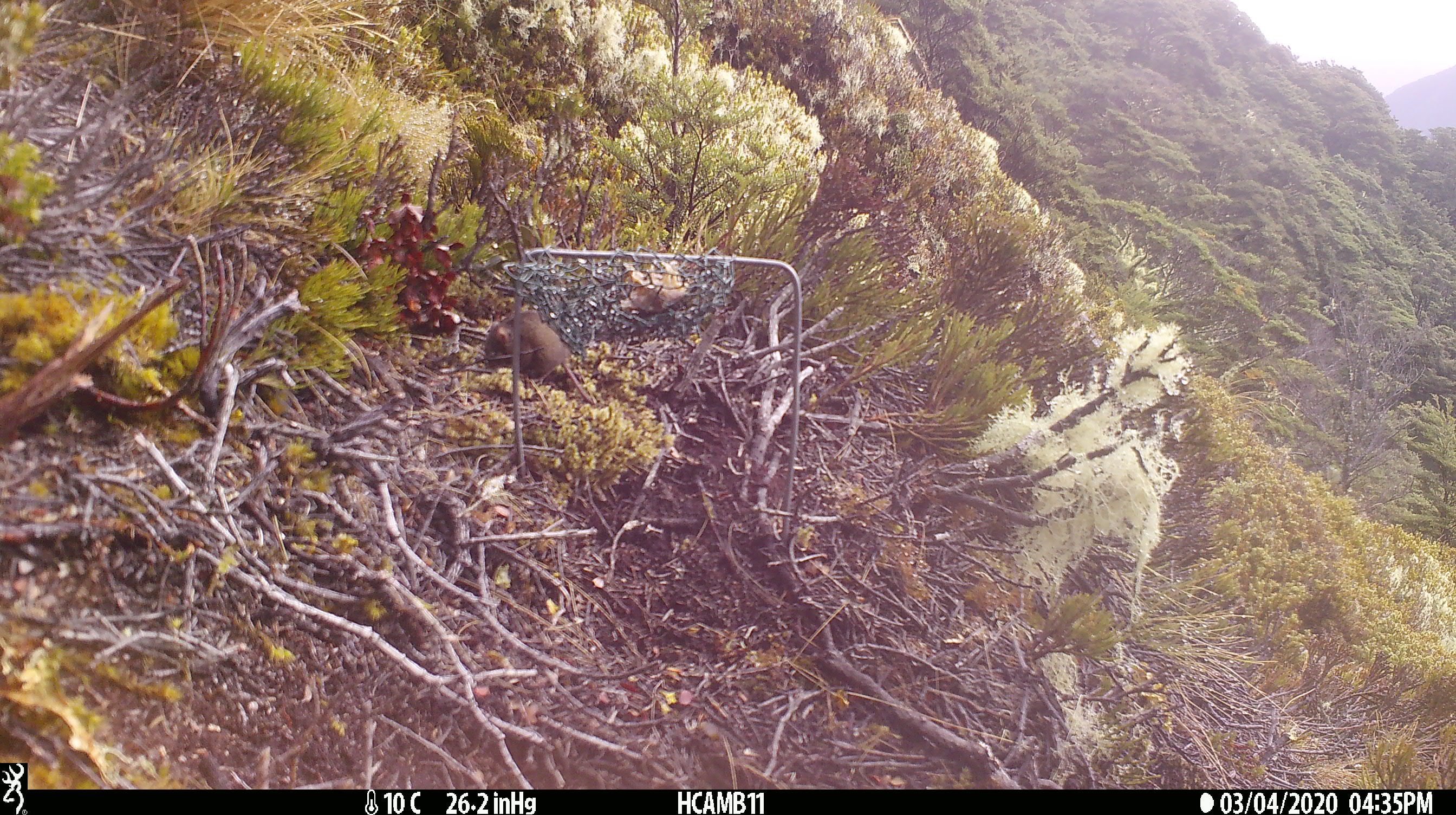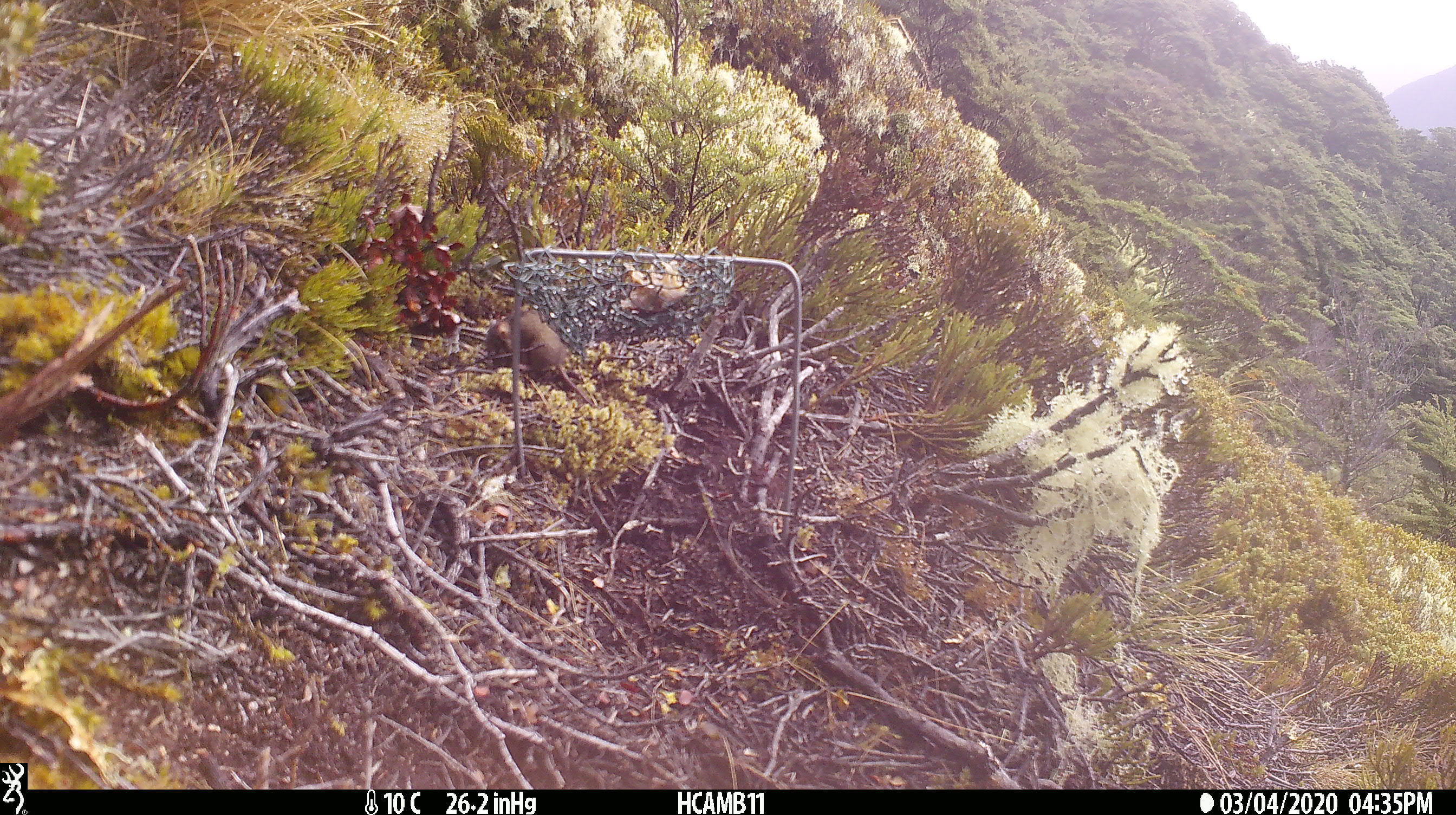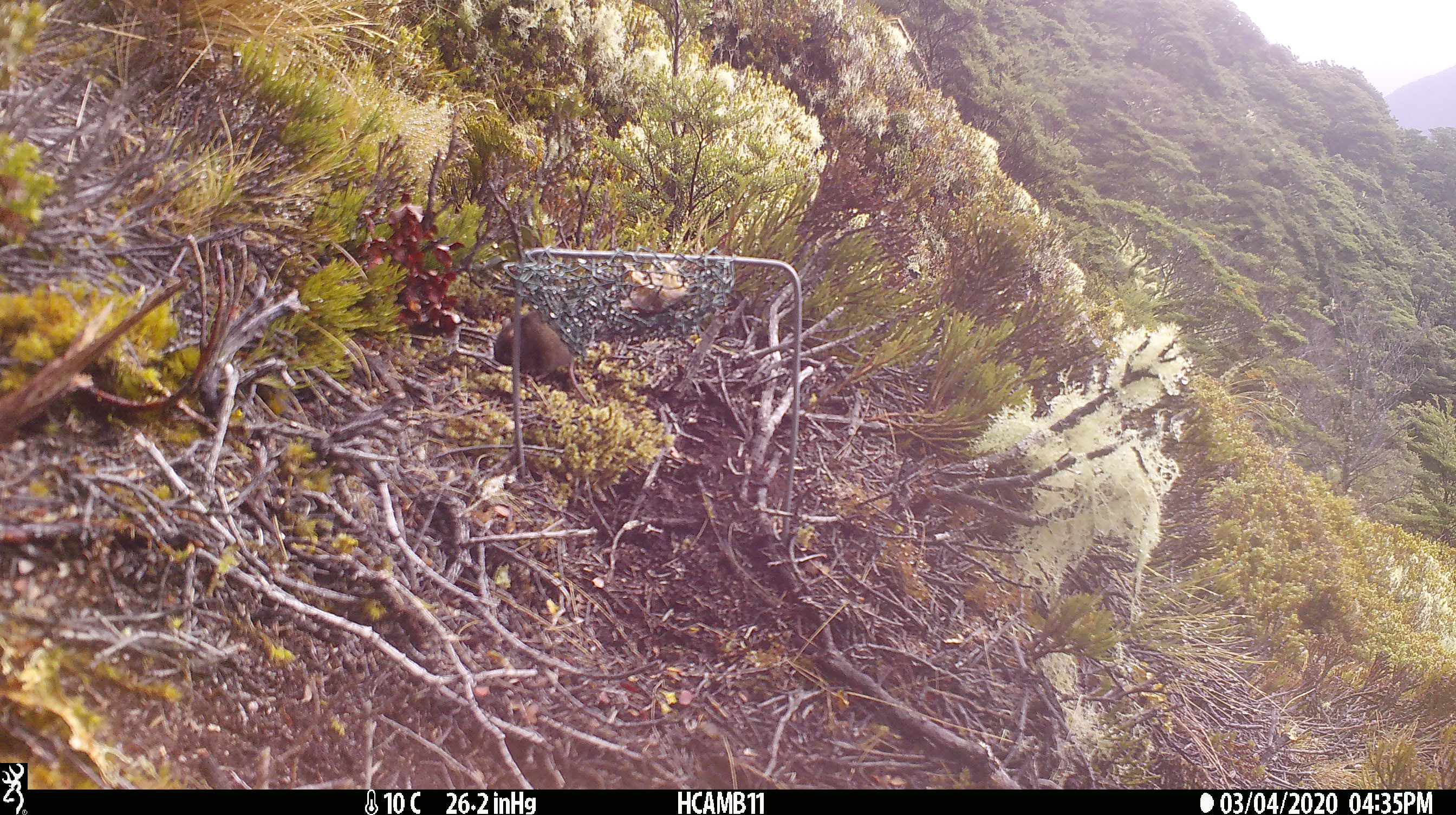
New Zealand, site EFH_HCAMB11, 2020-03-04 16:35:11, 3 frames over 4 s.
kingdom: Animalia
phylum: Chordata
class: Mammalia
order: Rodentia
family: Muridae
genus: Mus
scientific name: Mus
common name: mouse